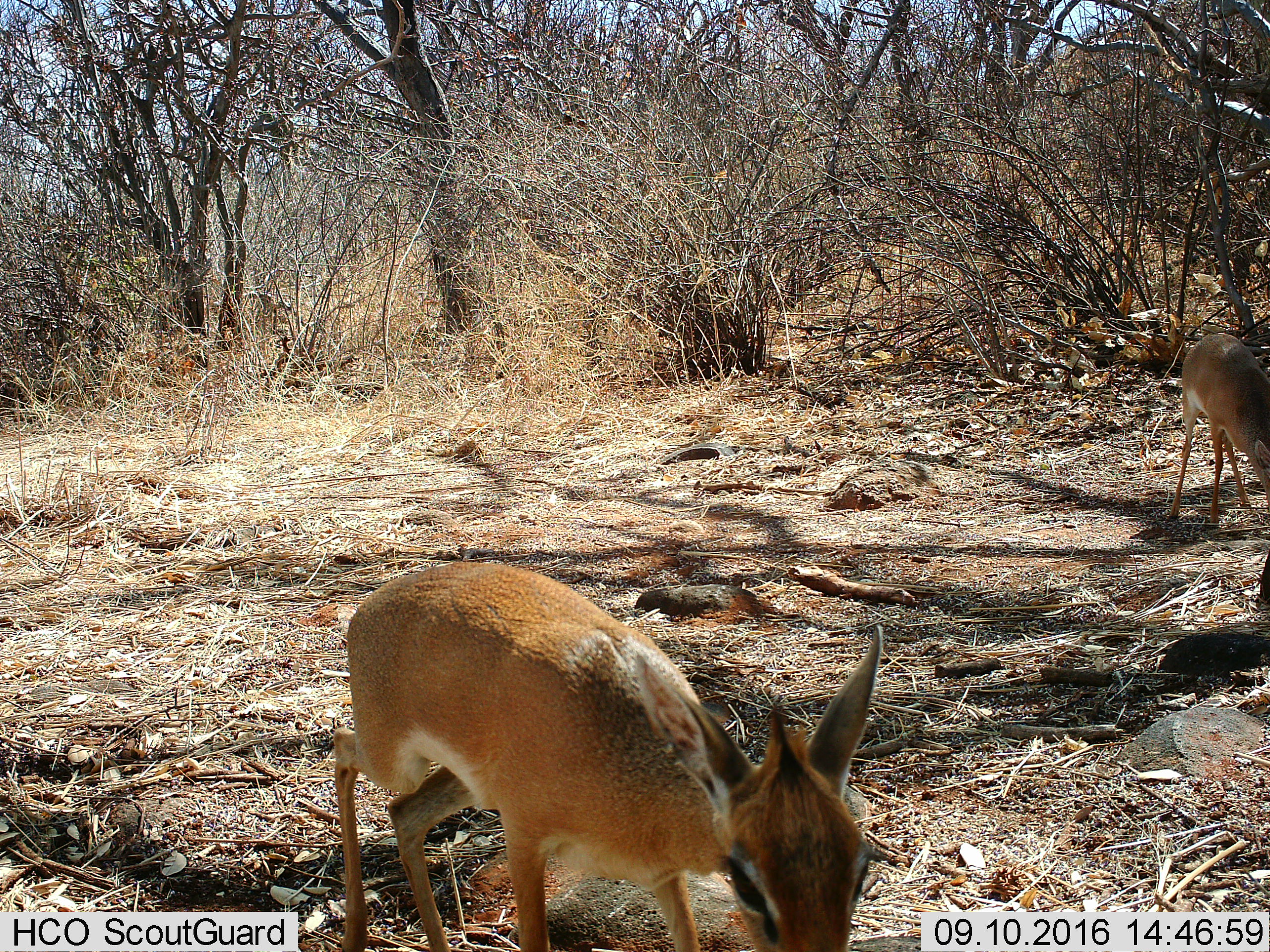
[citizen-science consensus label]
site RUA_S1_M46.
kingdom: Animalia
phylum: Chordata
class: Mammalia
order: Artiodactyla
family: Bovidae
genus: Madoqua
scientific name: Madoqua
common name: dik-dik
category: dikdik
Dikdik (dik-dik) (Madoqua), count 2. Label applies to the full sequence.